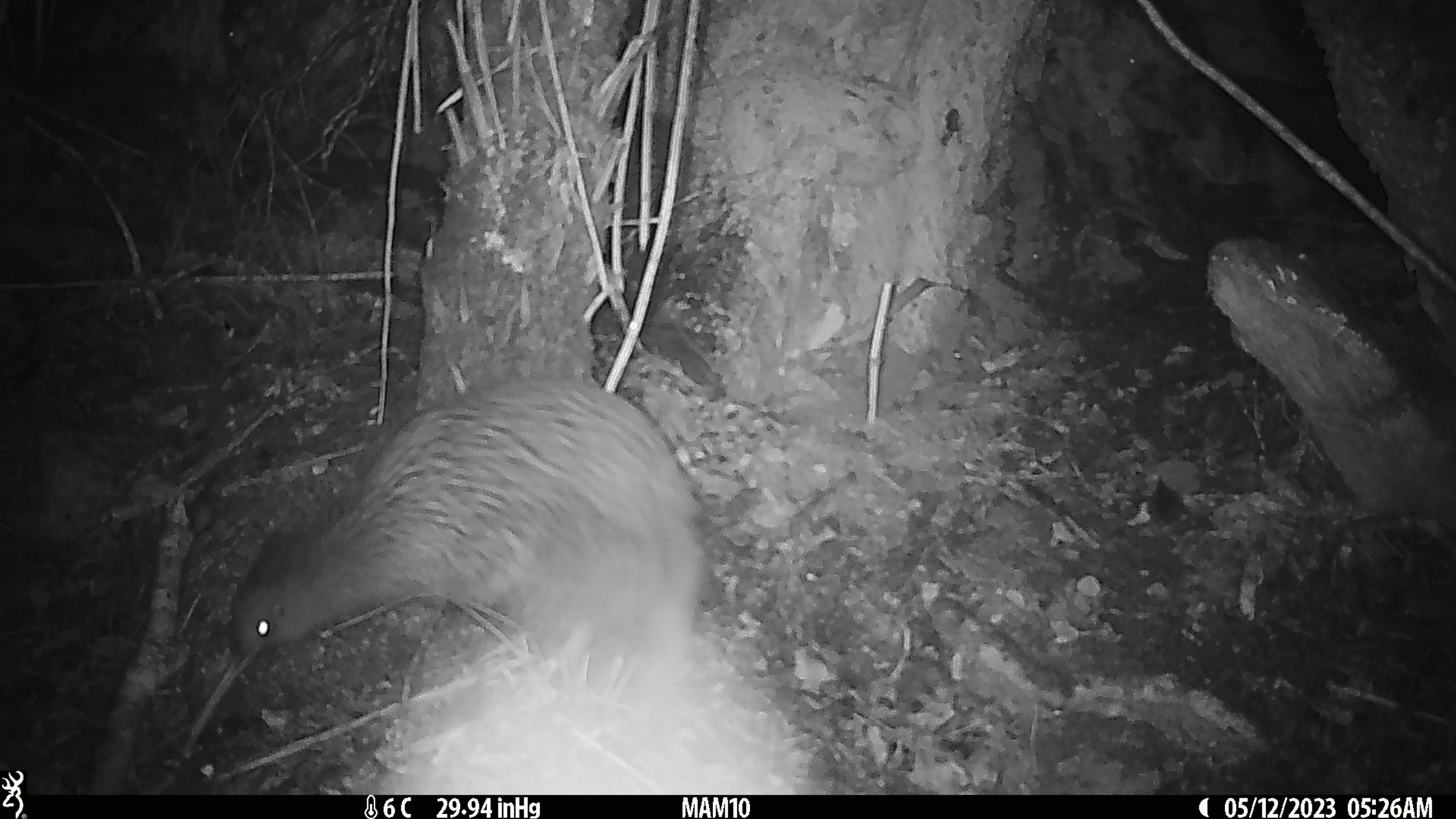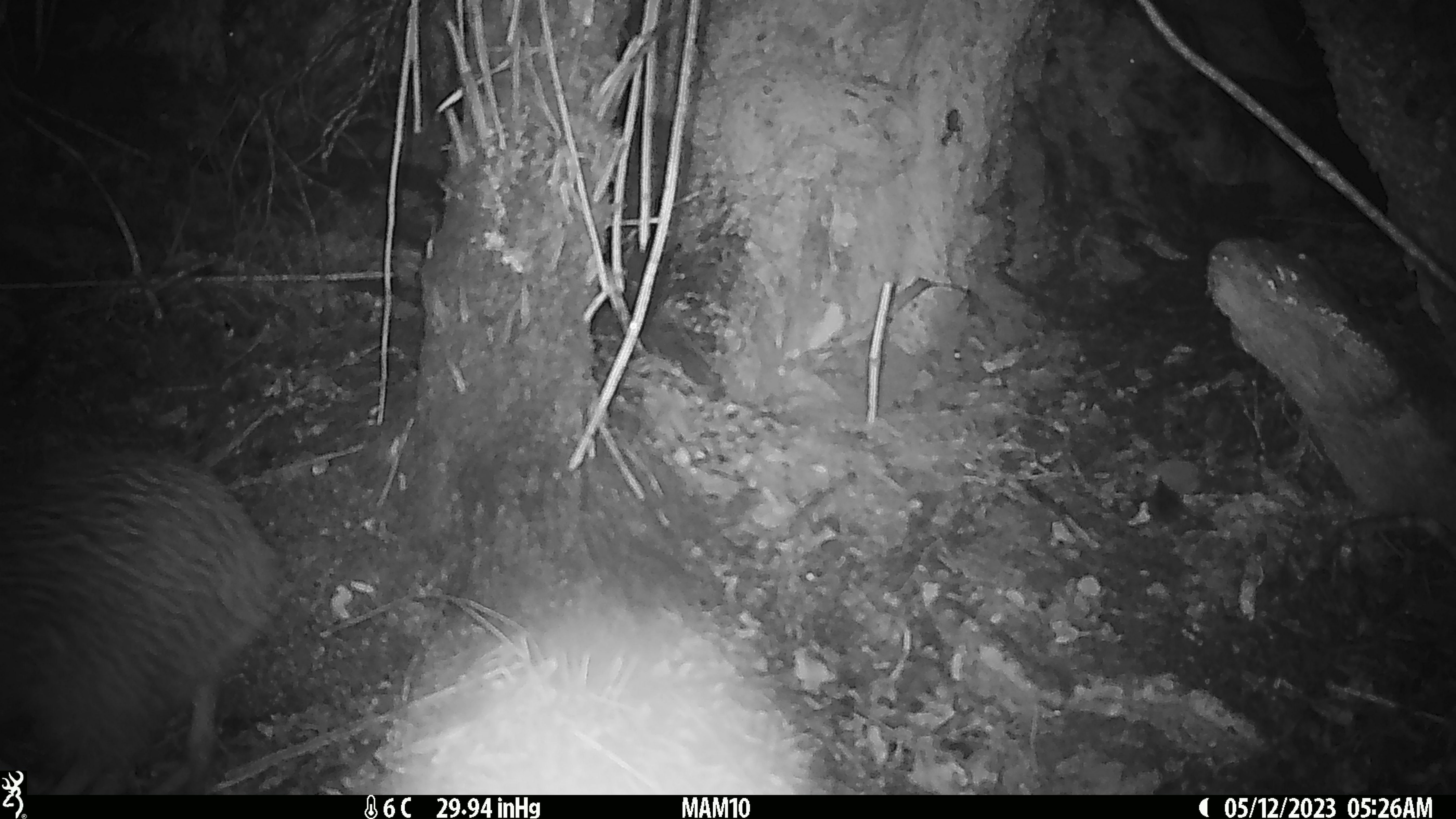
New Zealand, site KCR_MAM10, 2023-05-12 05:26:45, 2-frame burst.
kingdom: Animalia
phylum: Chordata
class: Aves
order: Apterygiformes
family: Apterygidae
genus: Apteryx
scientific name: Apteryx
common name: kiwi